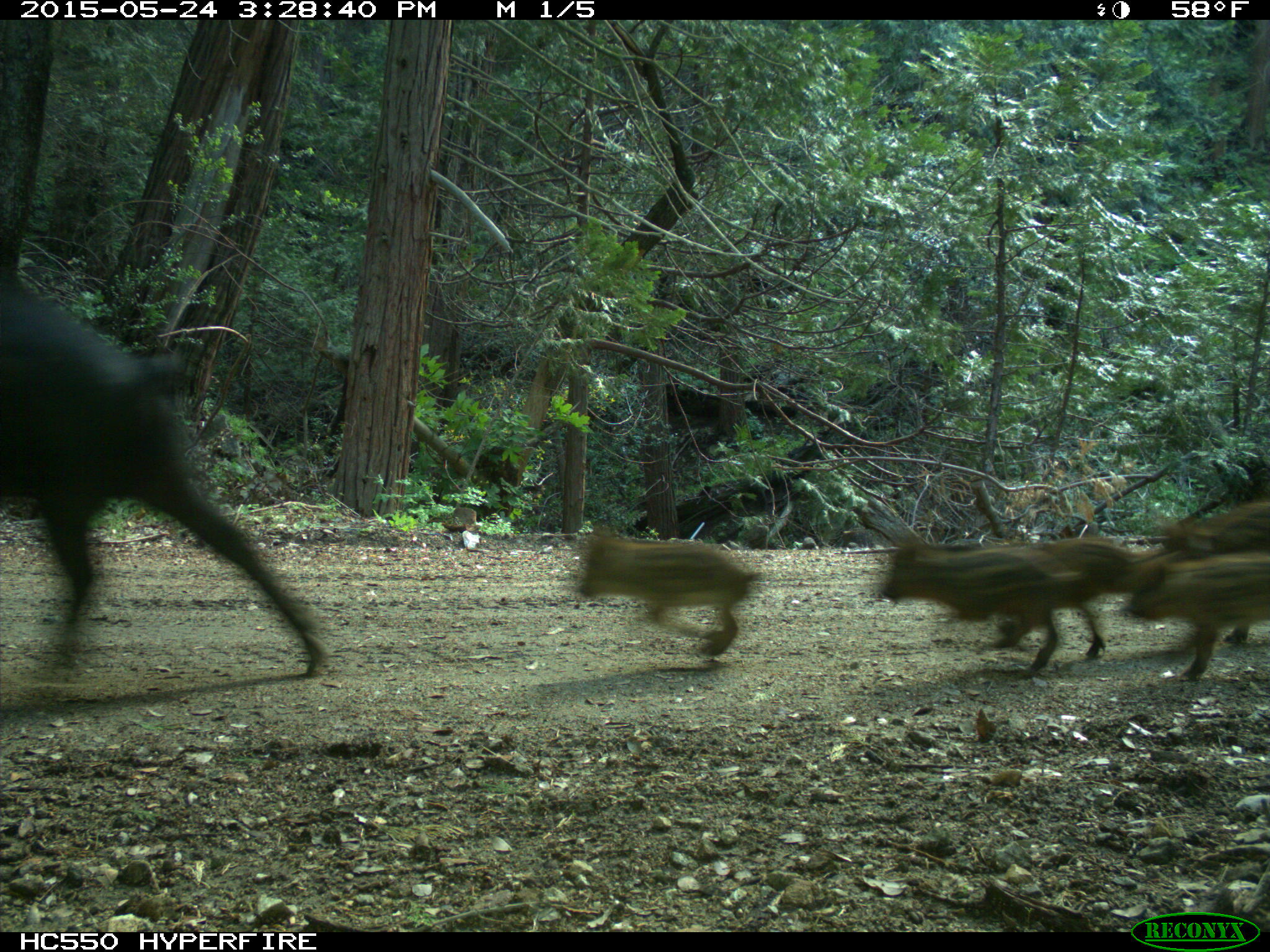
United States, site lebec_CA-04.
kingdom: Animalia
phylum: Chordata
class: Mammalia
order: Artiodactyla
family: Suidae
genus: Sus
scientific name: Sus scrofa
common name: wild boar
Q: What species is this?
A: Sus scrofa (wild boar).